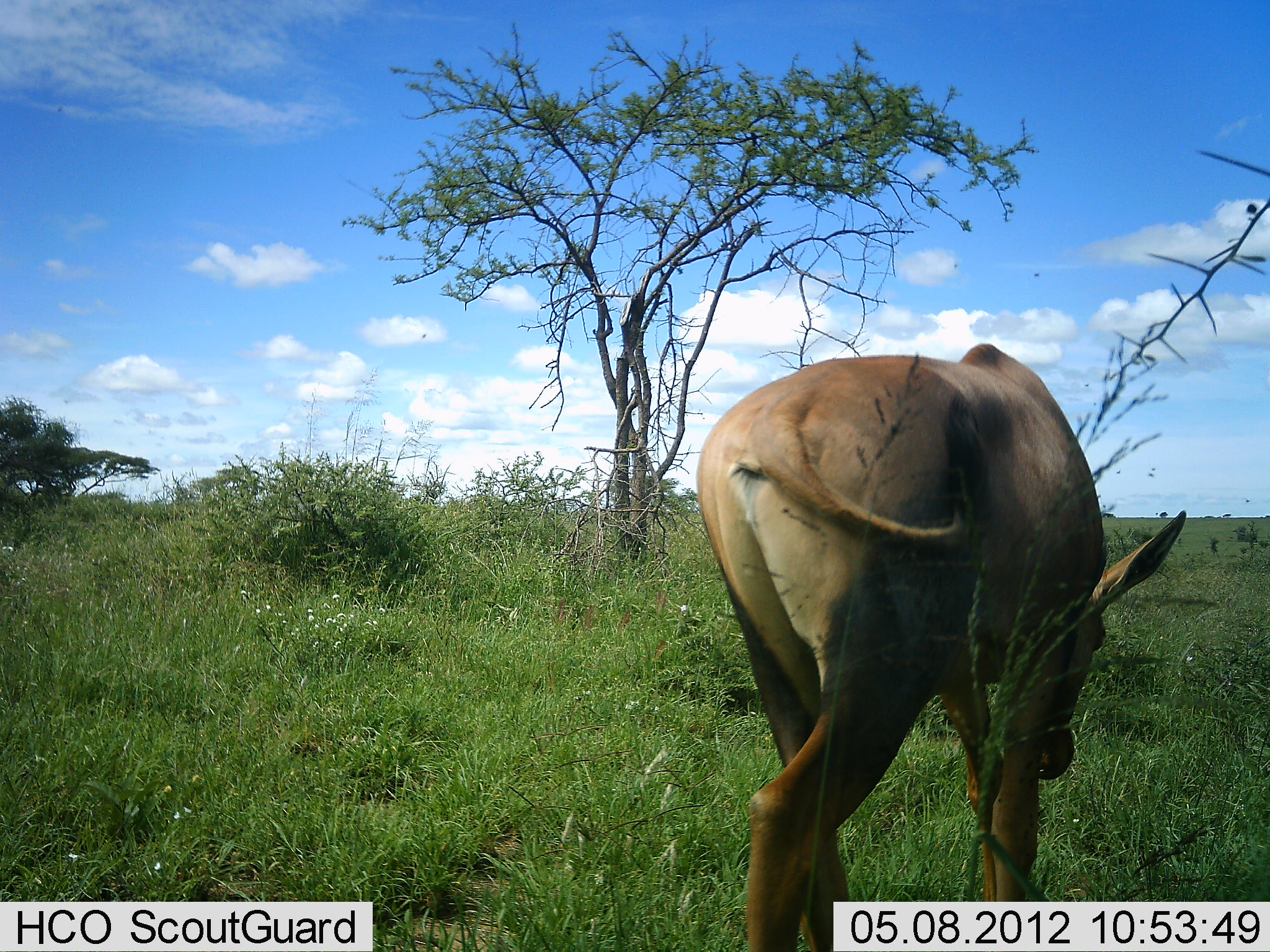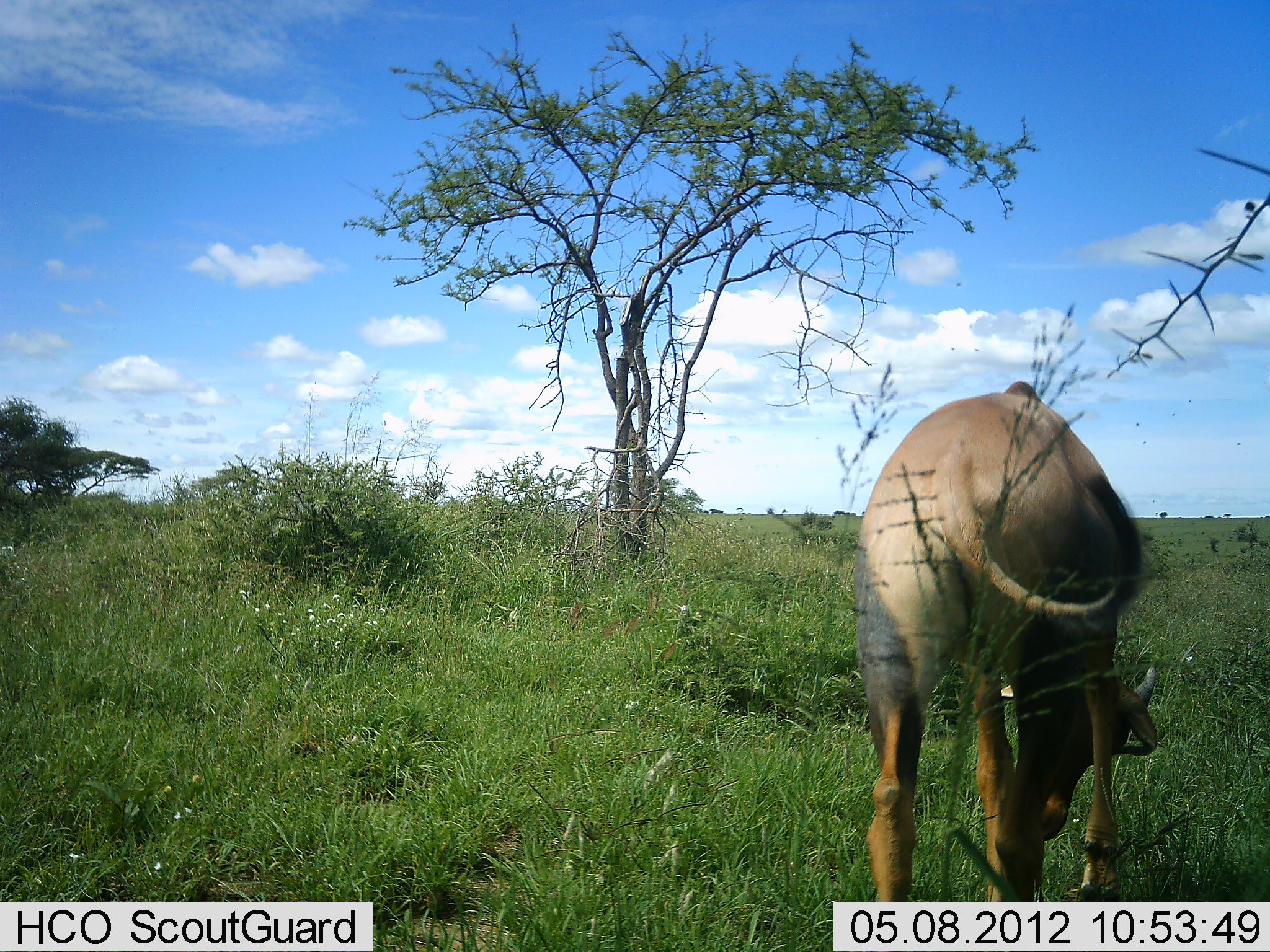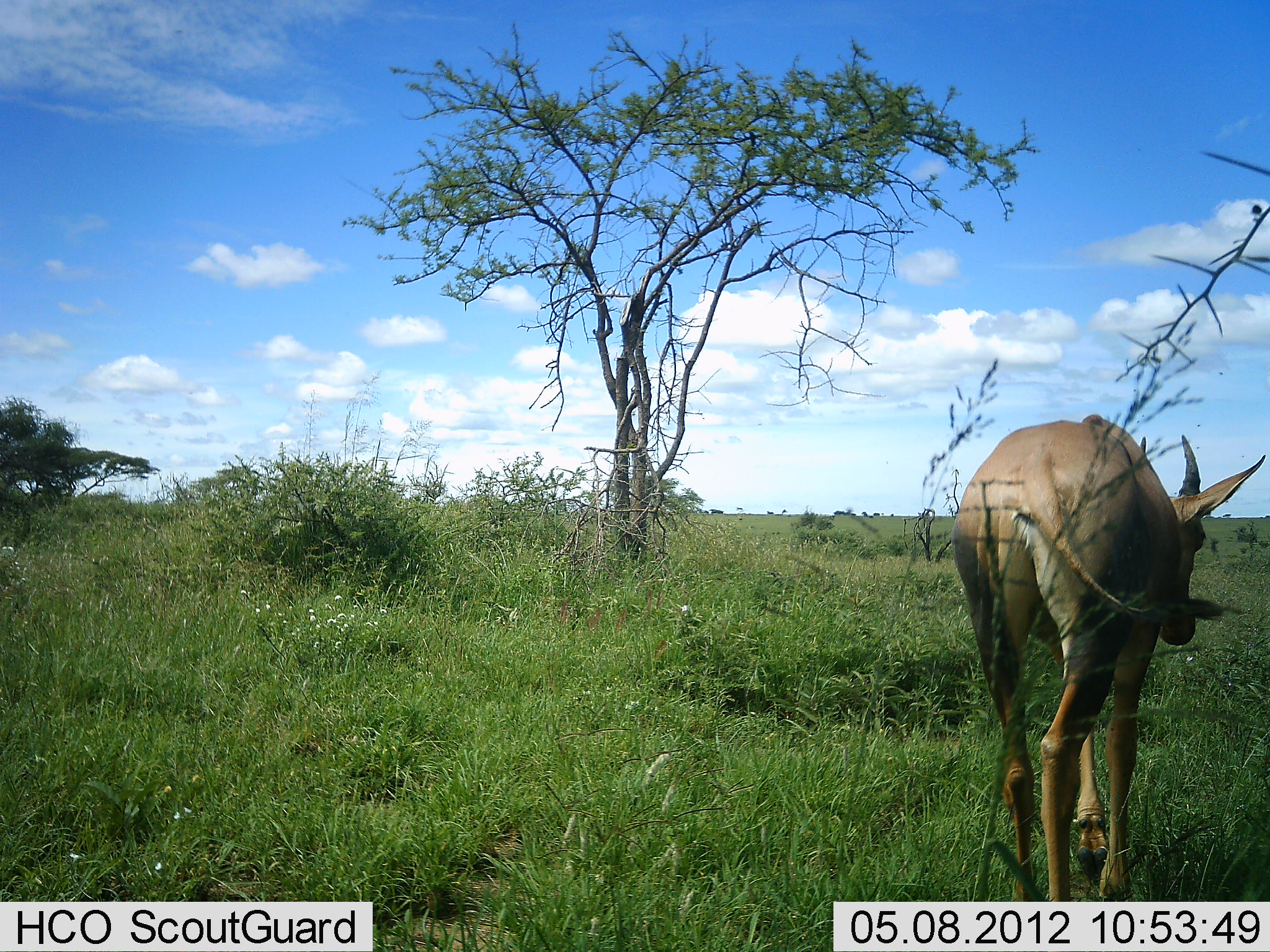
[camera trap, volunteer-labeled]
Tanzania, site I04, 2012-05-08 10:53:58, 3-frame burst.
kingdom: Animalia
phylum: Chordata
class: Mammalia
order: Artiodactyla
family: Bovidae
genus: Damaliscus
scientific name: Damaliscus lunatus jimela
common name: topi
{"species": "topi (Damaliscus lunatus jimela)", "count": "1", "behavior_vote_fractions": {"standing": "0%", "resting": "0%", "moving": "100%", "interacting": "0%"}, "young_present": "0%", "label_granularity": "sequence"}